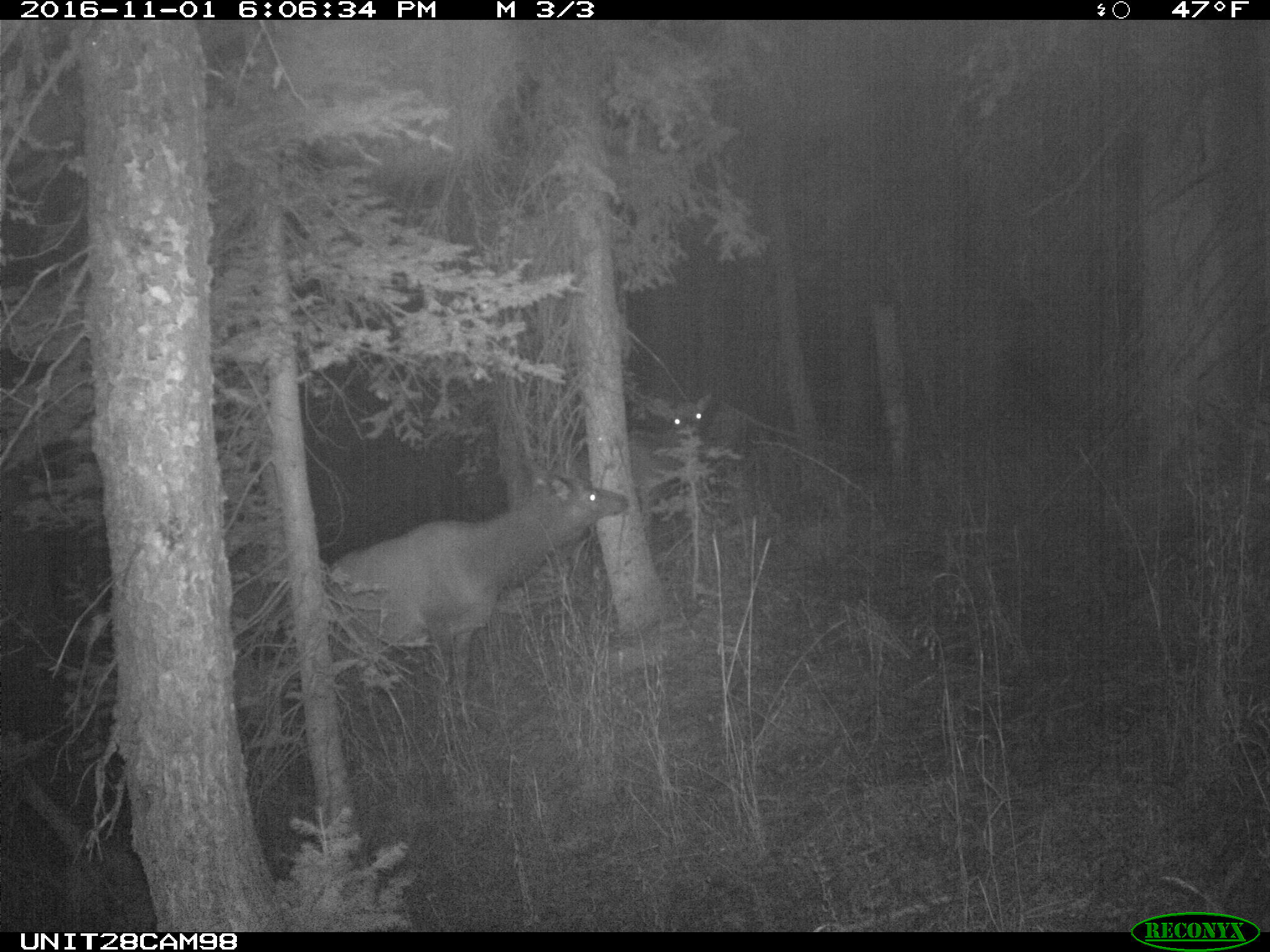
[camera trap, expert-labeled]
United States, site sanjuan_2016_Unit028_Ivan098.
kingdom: Animalia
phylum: Chordata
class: Mammalia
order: Artiodactyla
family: Cervidae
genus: Cervus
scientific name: Cervus elaphus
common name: red deer